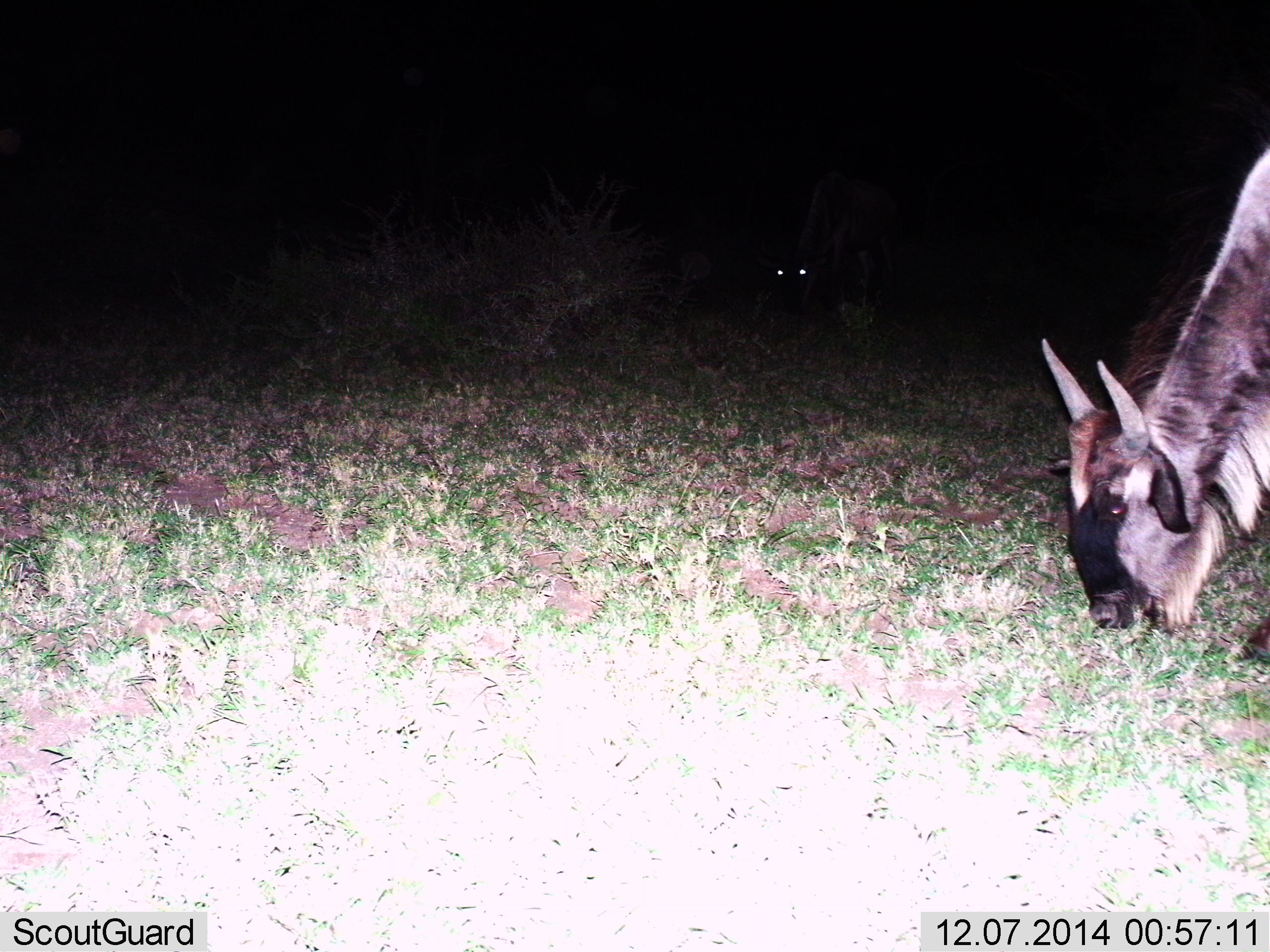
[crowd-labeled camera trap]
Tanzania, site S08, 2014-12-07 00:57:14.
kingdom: Animalia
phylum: Chordata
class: Mammalia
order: Artiodactyla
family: Bovidae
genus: Connochaetes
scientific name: Connochaetes taurinus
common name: blue wildebeest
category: wildebeest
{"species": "wildebeest (blue wildebeest) (Connochaetes taurinus)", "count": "2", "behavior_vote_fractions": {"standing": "18%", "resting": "0%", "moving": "0%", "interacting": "0%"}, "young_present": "9%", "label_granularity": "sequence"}